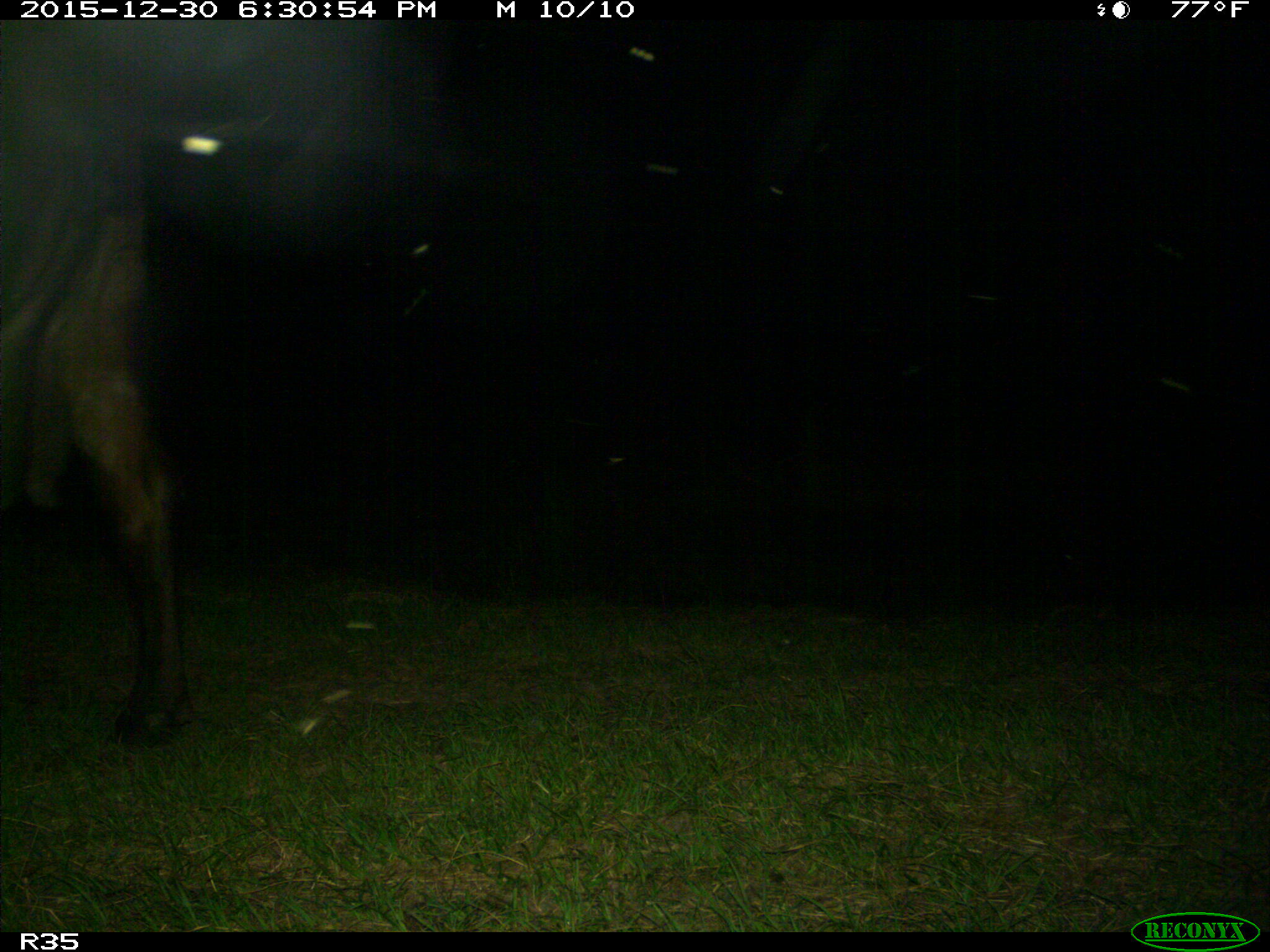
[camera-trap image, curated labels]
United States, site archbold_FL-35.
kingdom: Animalia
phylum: Chordata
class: Mammalia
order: Artiodactyla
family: Bovidae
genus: Bos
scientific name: Bos taurus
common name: domestic cow